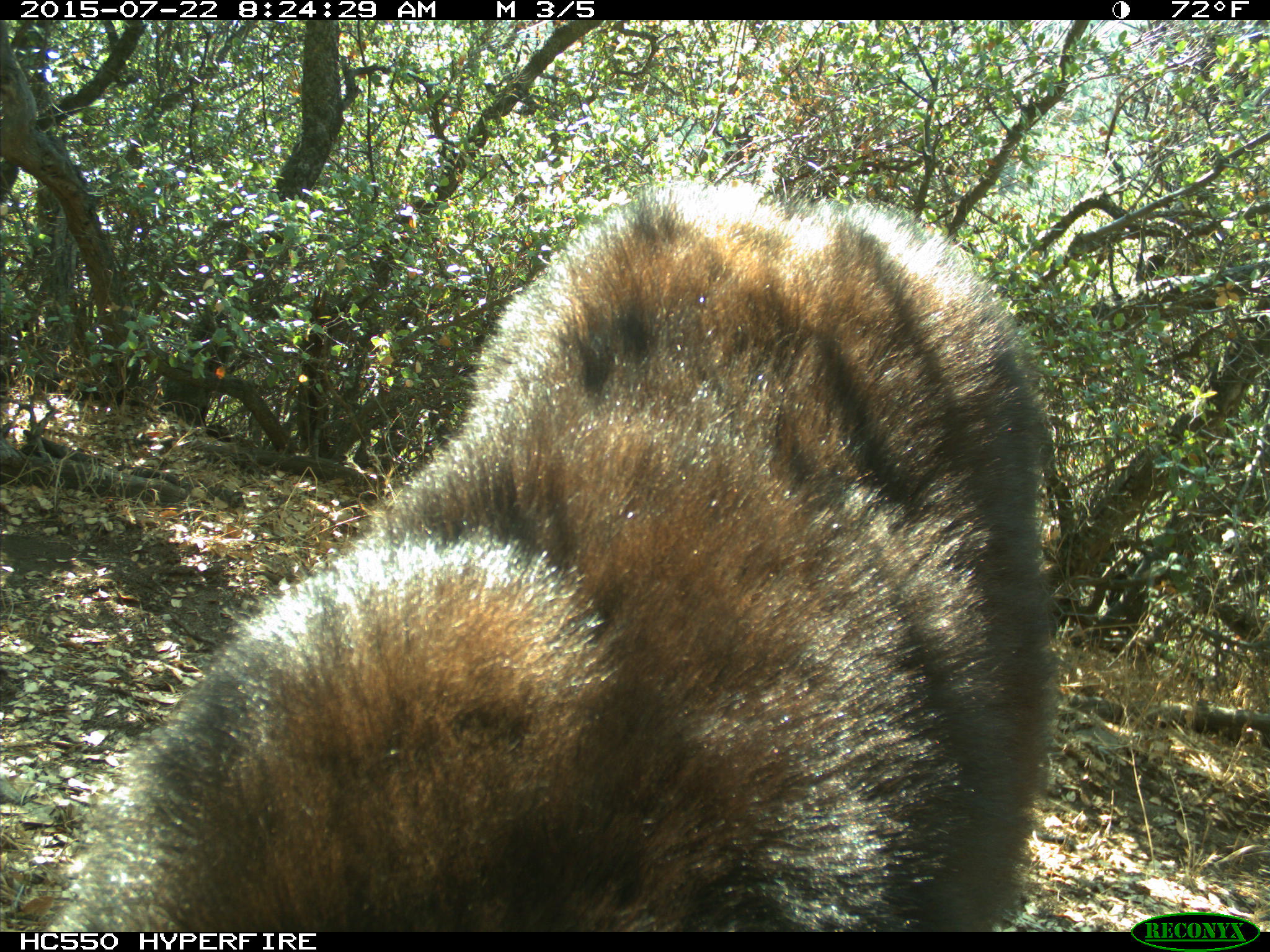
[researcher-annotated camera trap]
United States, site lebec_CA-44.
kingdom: Animalia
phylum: Chordata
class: Mammalia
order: Carnivora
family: Ursidae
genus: Ursus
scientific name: Ursus americanus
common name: american black bear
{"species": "Ursus americanus (american black bear)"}